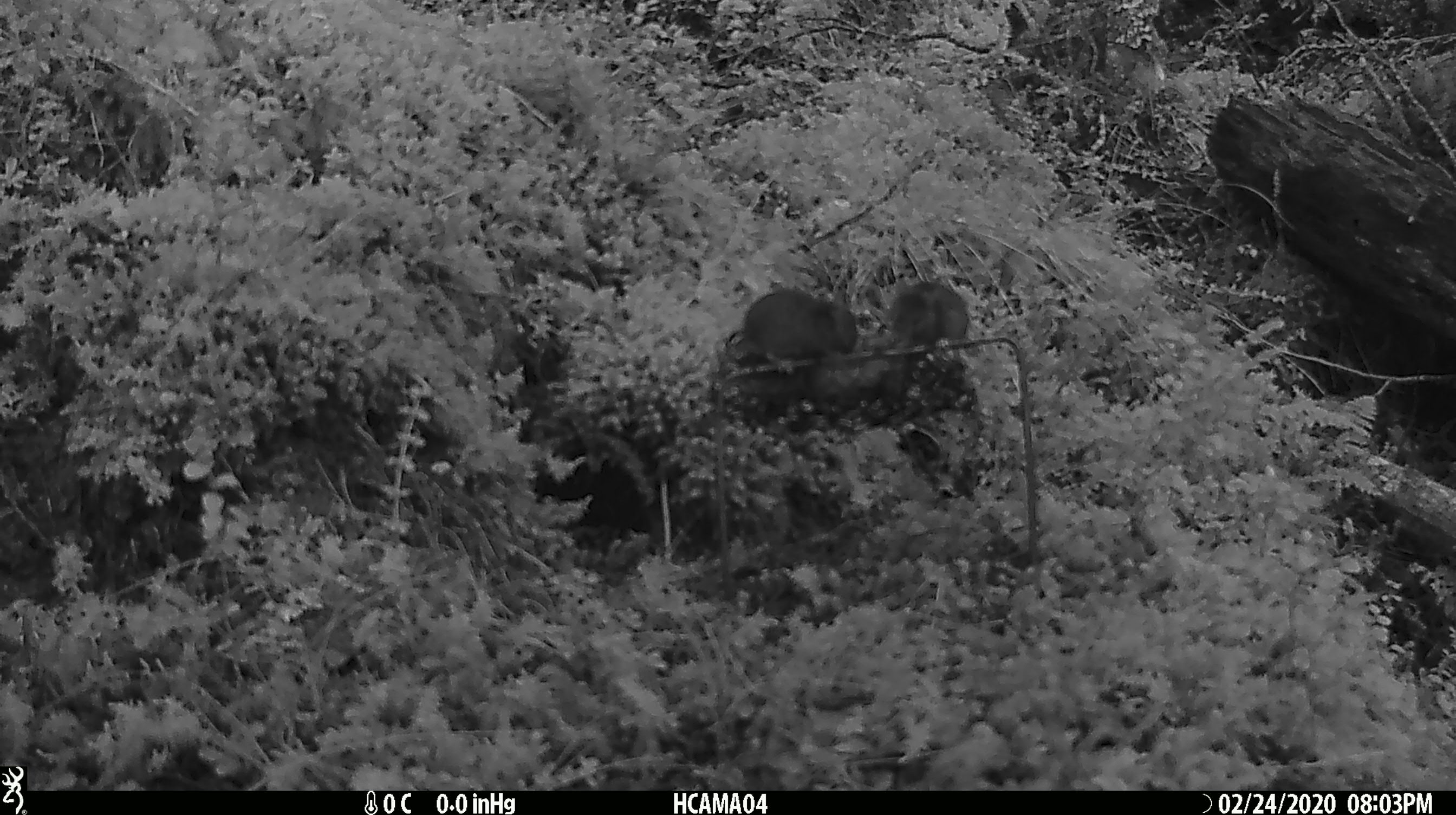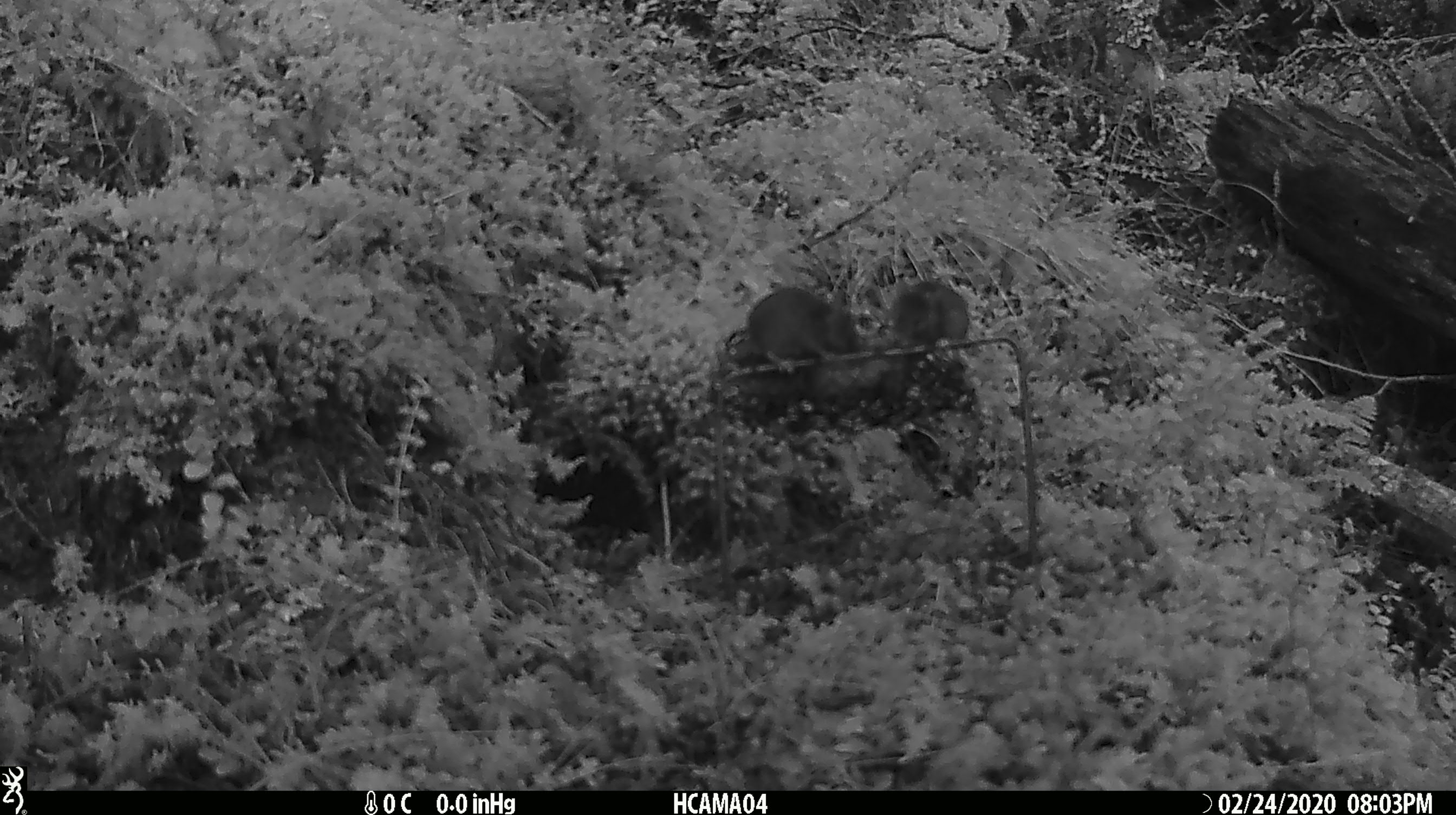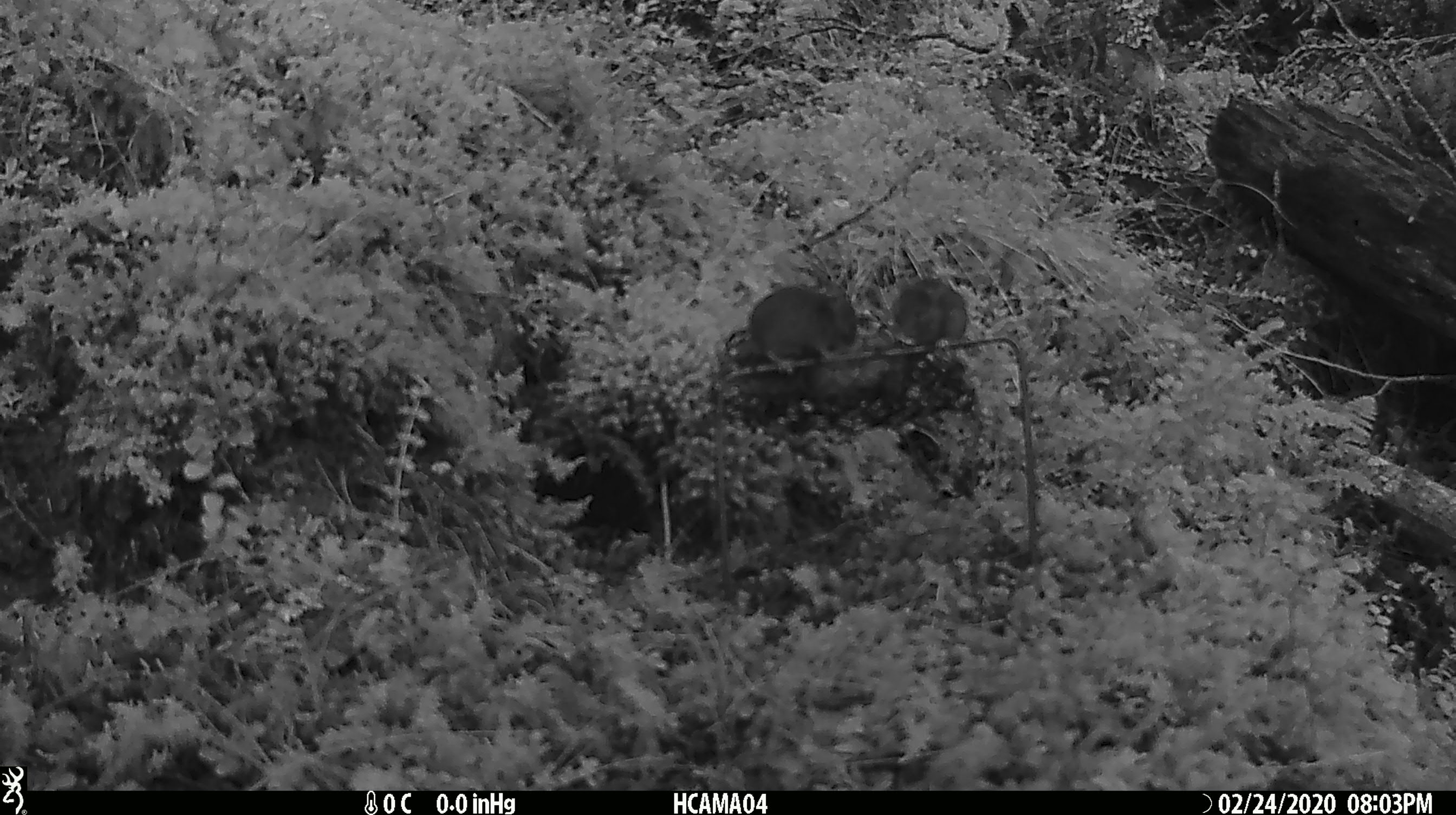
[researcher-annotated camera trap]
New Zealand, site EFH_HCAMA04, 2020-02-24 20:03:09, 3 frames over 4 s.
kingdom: Animalia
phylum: Chordata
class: Mammalia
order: Rodentia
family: Muridae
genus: Mus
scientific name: Mus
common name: mouse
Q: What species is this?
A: Mouse (Mus).